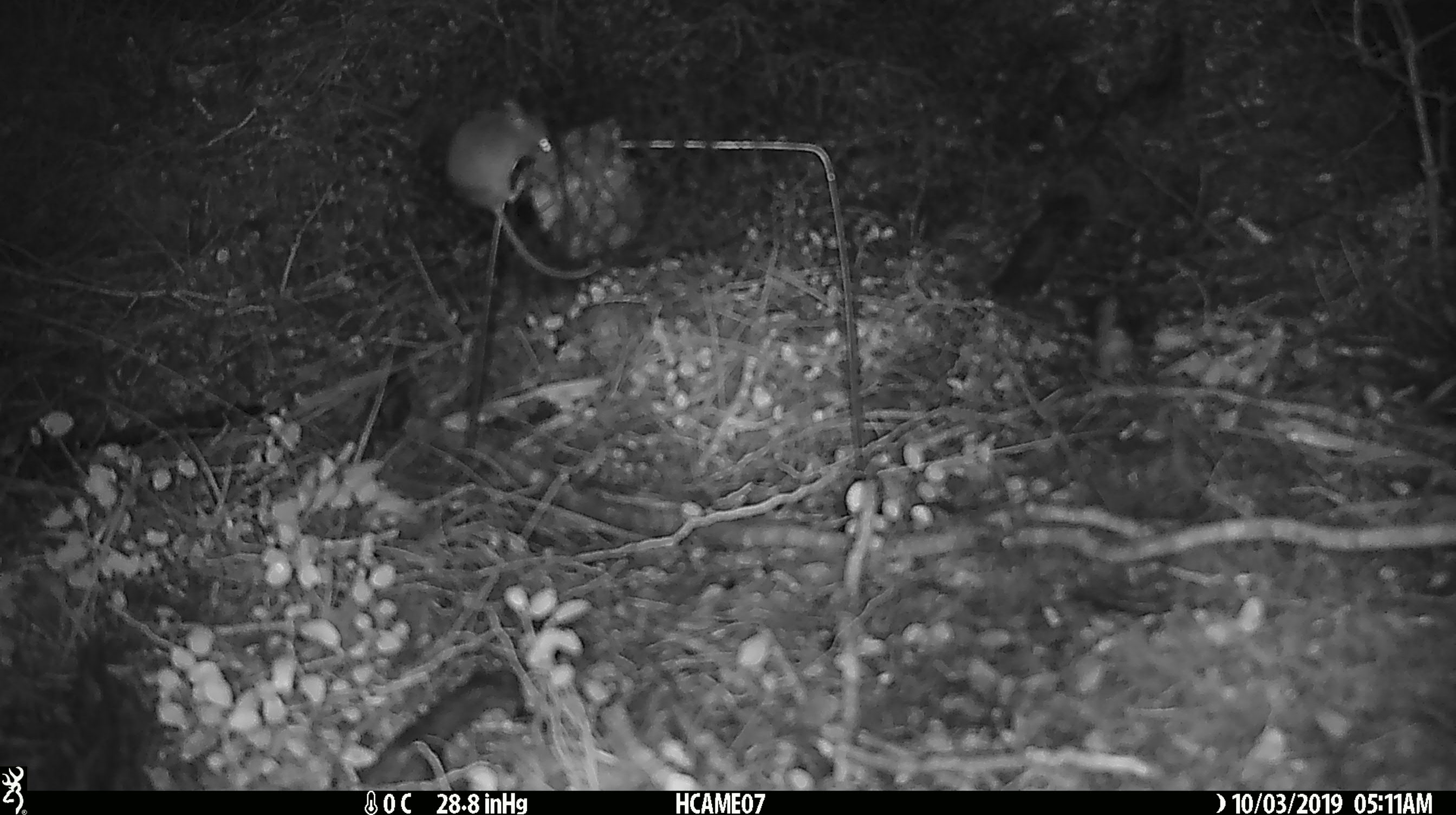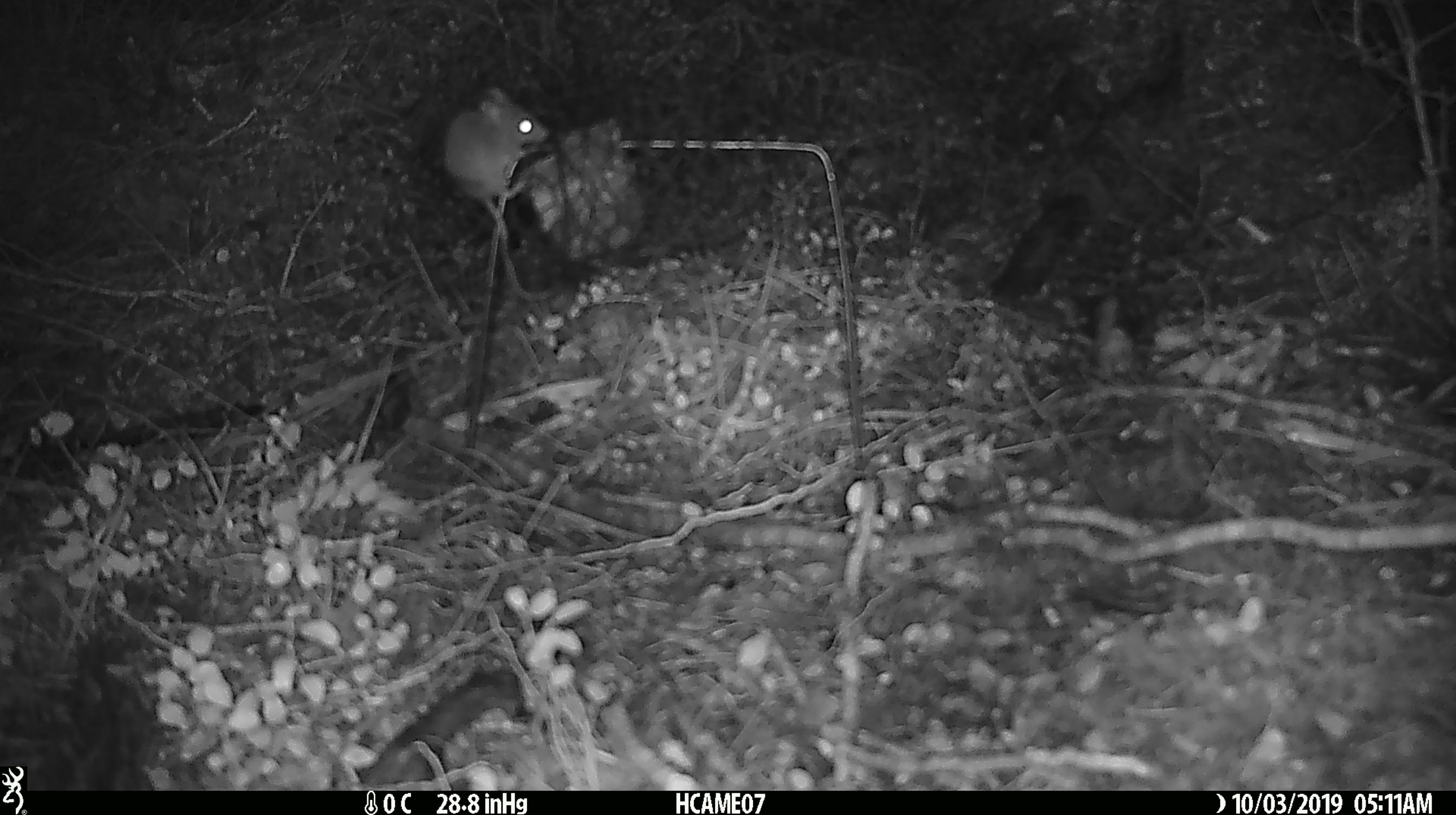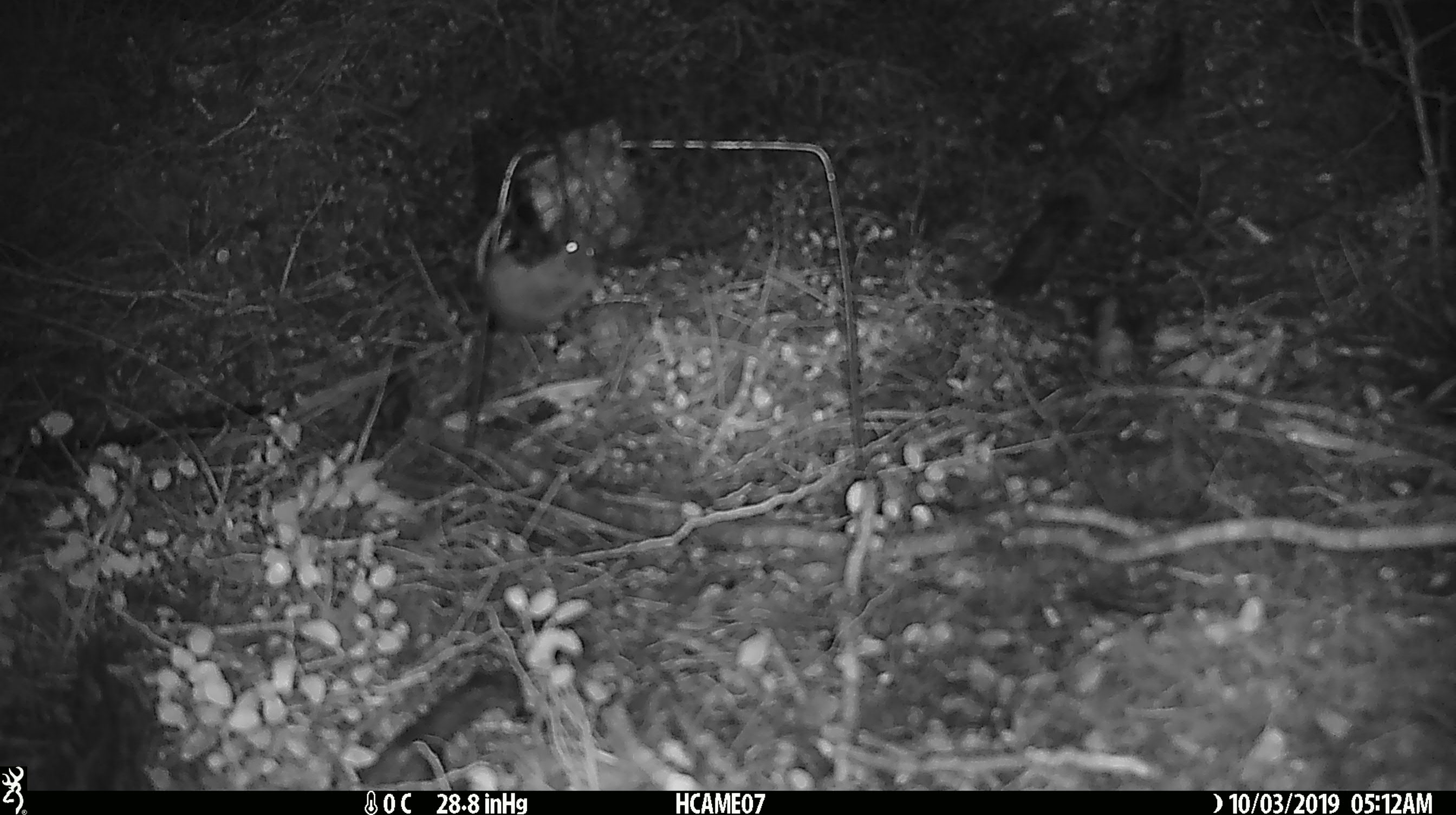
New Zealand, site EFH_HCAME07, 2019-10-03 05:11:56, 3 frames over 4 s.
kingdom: Animalia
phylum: Chordata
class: Mammalia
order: Rodentia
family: Muridae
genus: Mus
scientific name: Mus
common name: mouse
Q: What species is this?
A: Mouse (Mus).